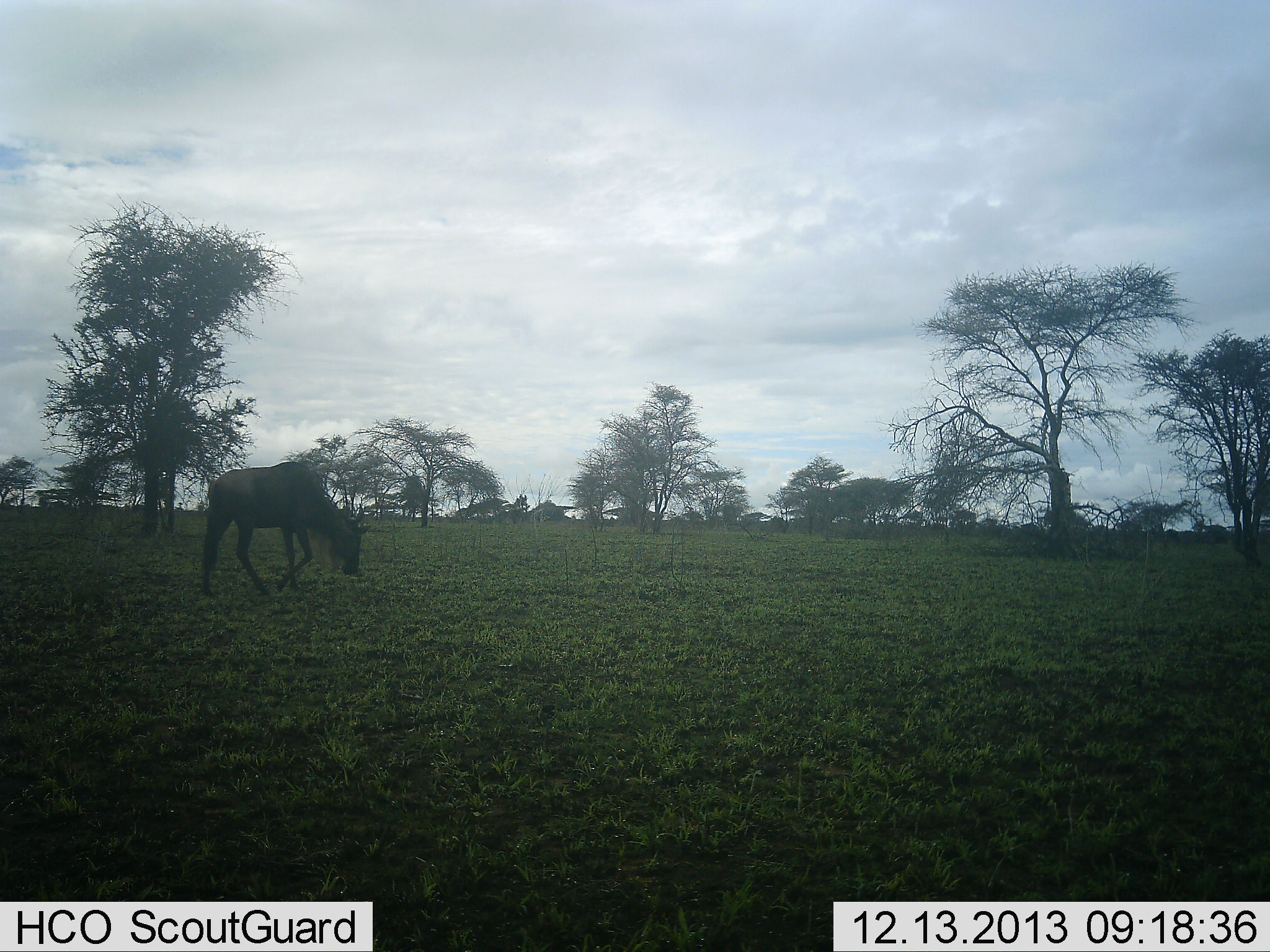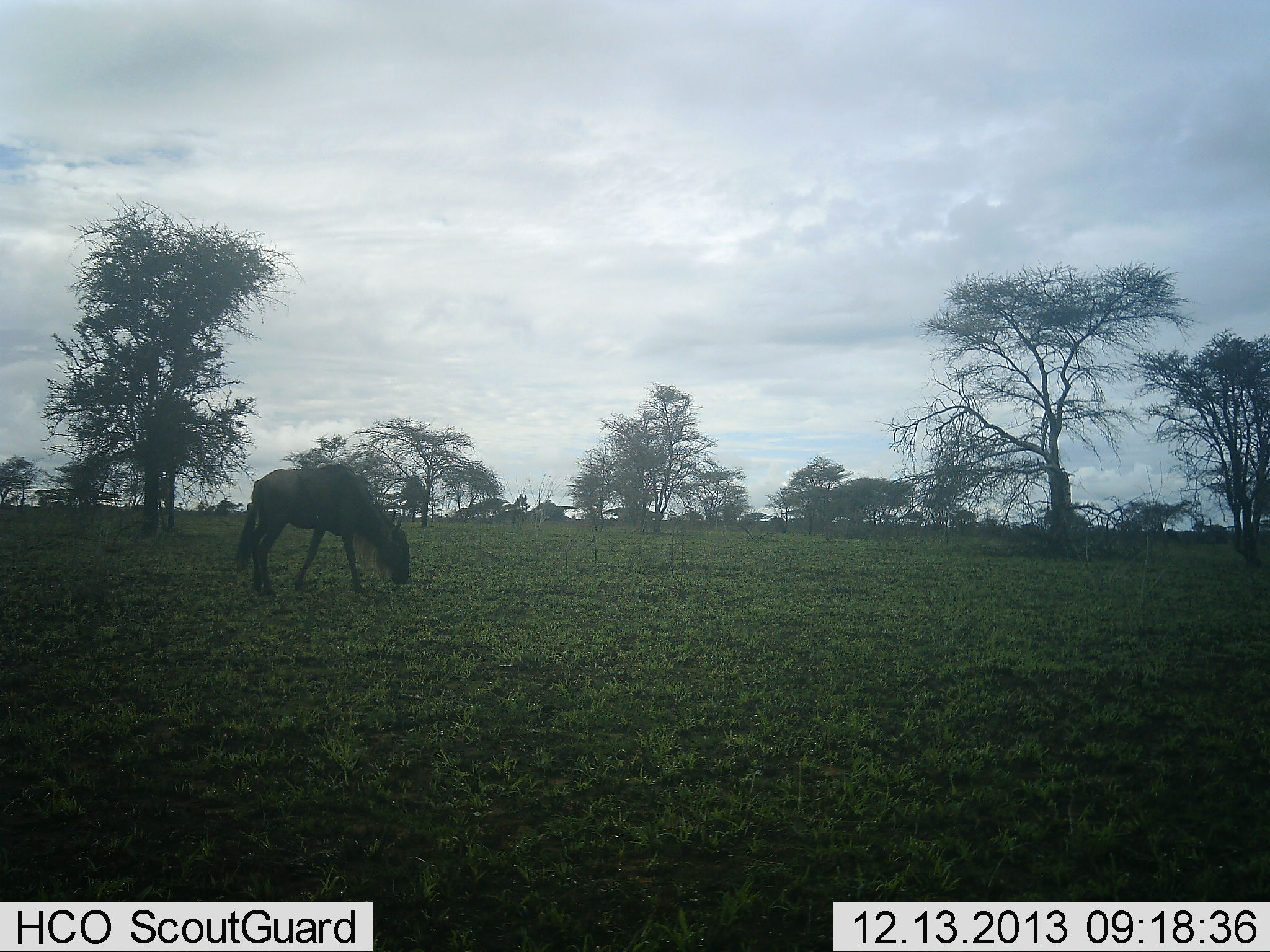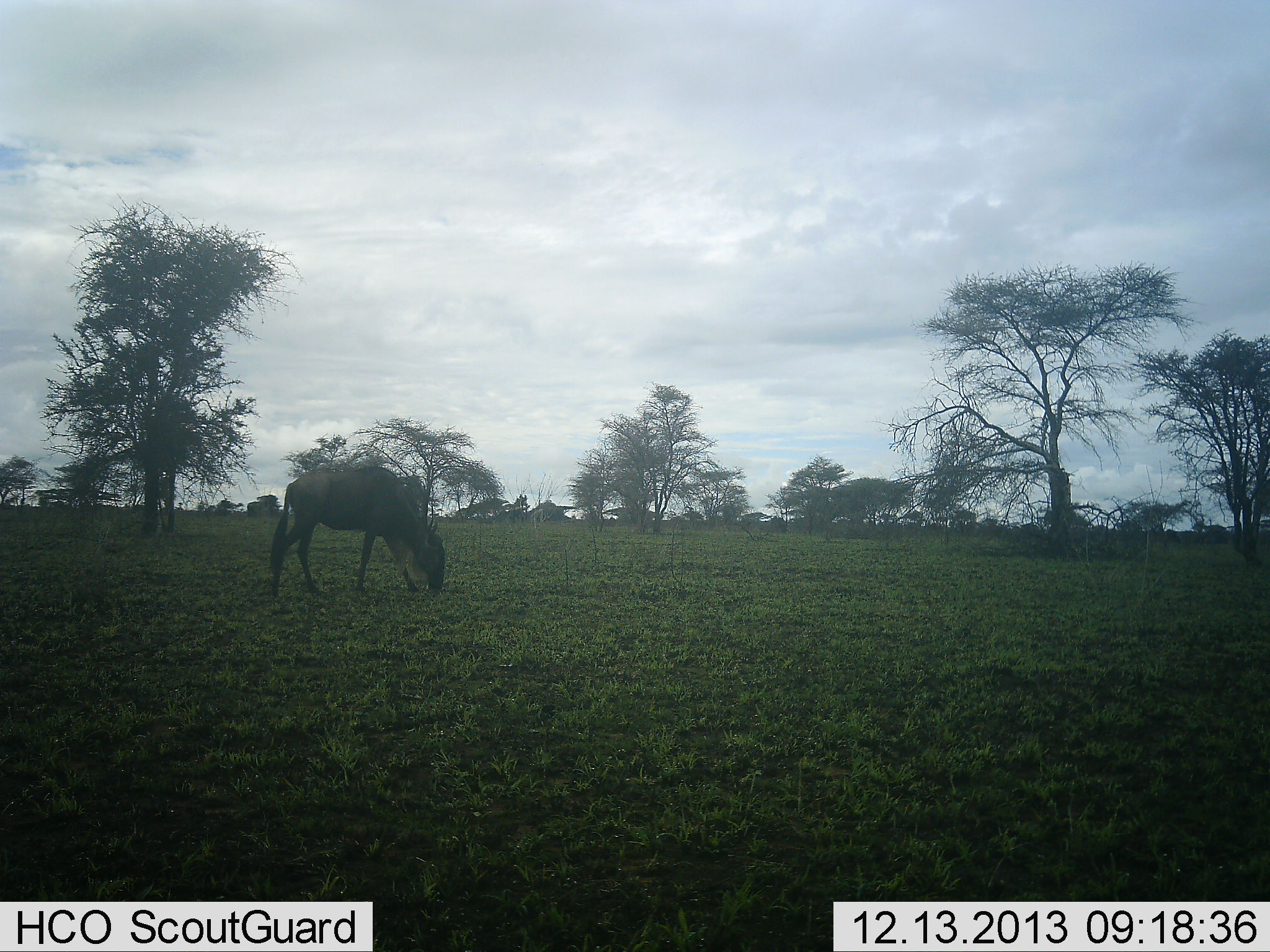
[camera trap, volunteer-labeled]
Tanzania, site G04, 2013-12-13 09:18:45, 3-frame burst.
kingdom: Animalia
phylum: Chordata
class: Mammalia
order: Artiodactyla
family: Bovidae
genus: Connochaetes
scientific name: Connochaetes taurinus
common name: blue wildebeest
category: wildebeest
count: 1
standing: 10%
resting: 0%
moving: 50%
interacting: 0%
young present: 0%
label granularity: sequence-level